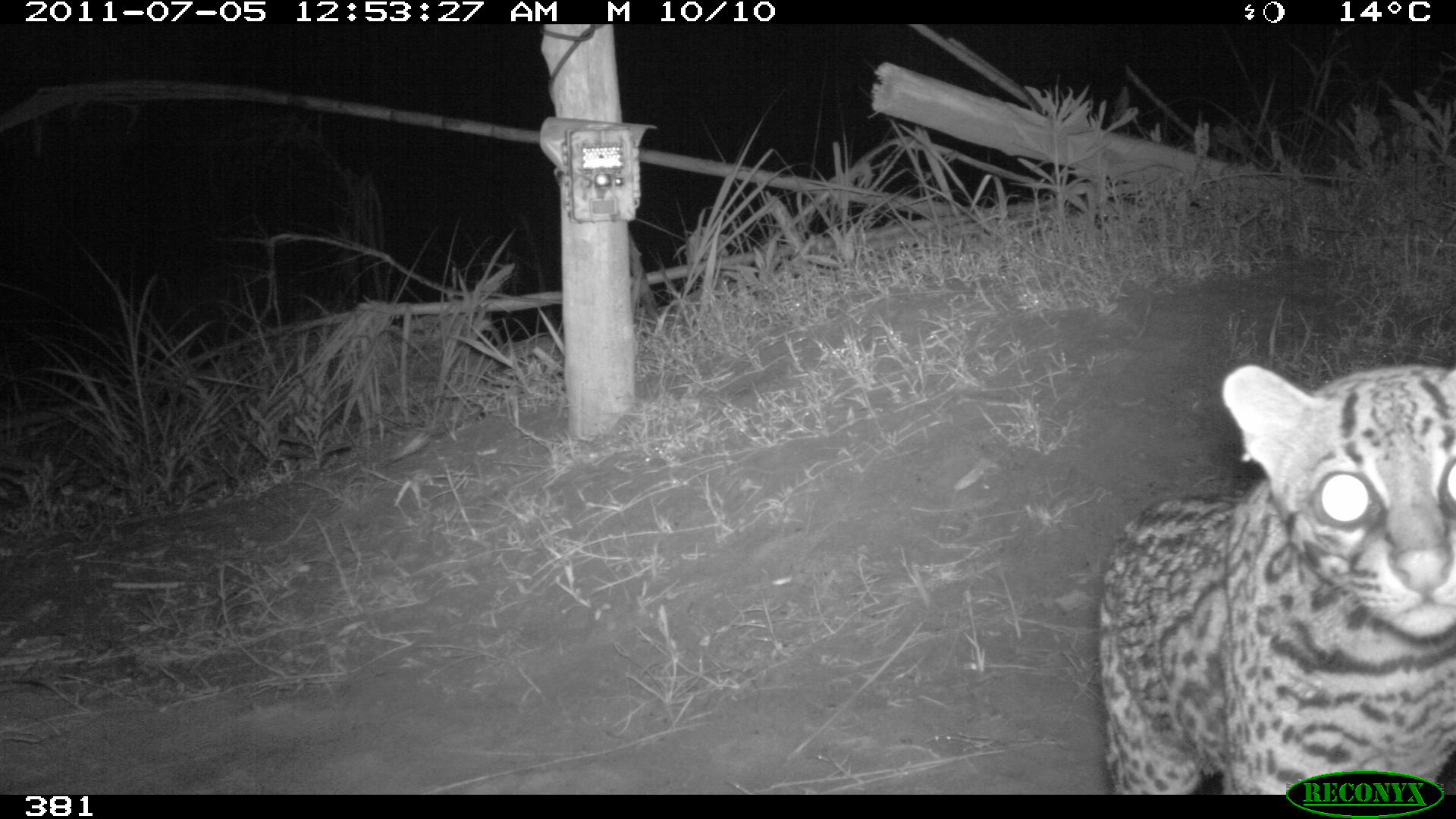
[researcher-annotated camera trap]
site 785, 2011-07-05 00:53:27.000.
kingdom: Animalia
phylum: Chordata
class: Mammalia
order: Carnivora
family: Felidae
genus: Leopardus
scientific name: Leopardus pardalis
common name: ocelot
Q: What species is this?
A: Leopardus pardalis (ocelot).